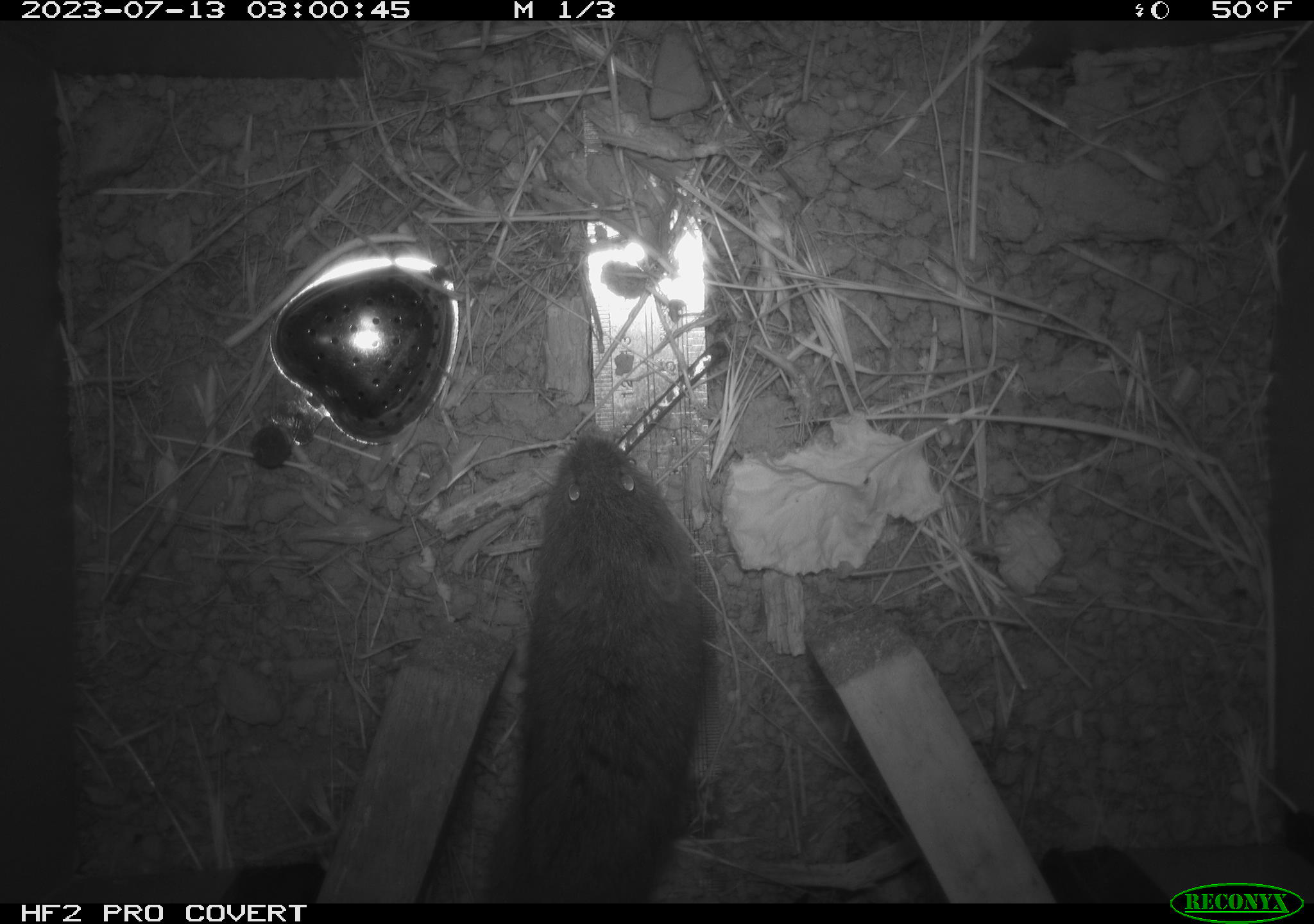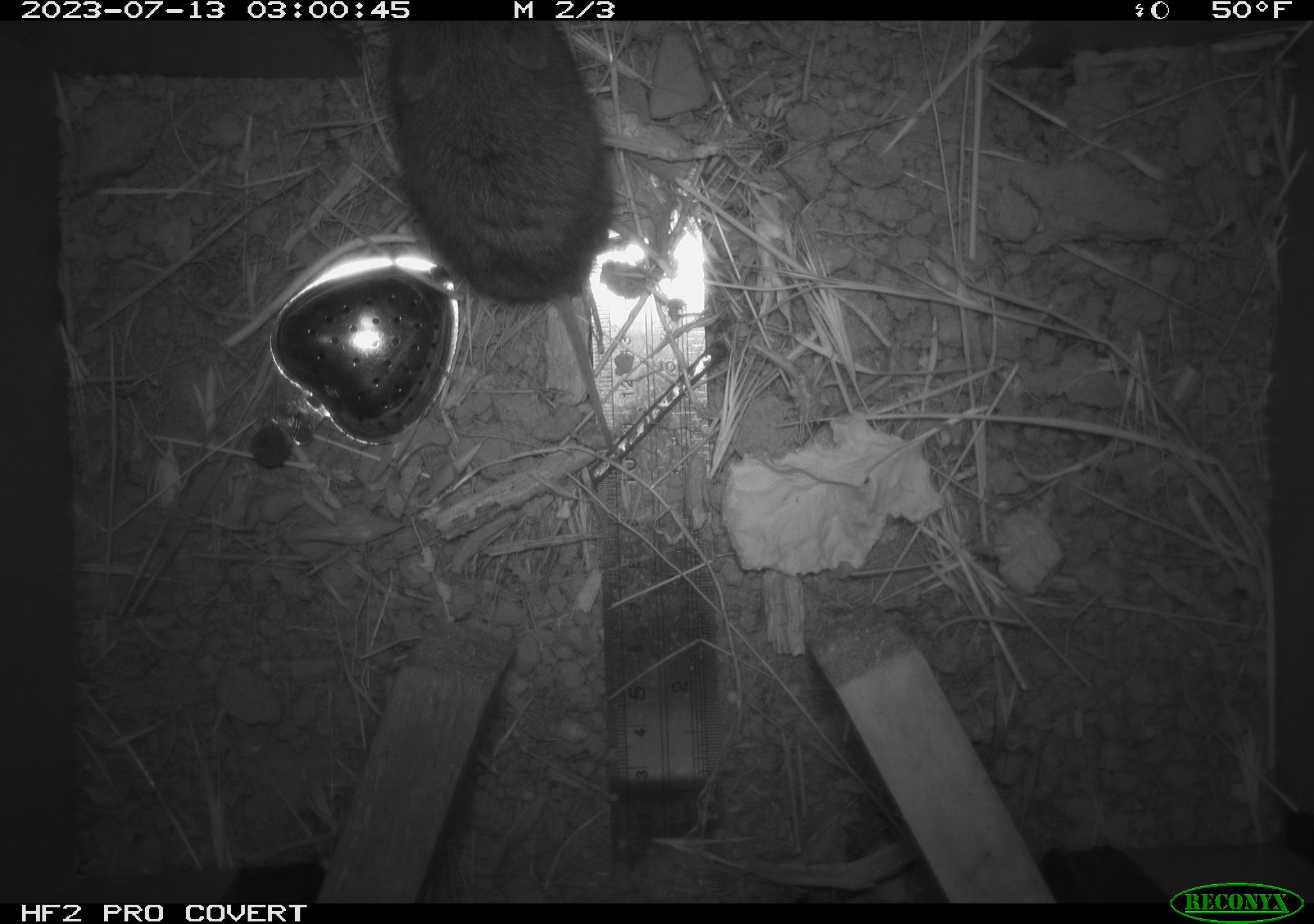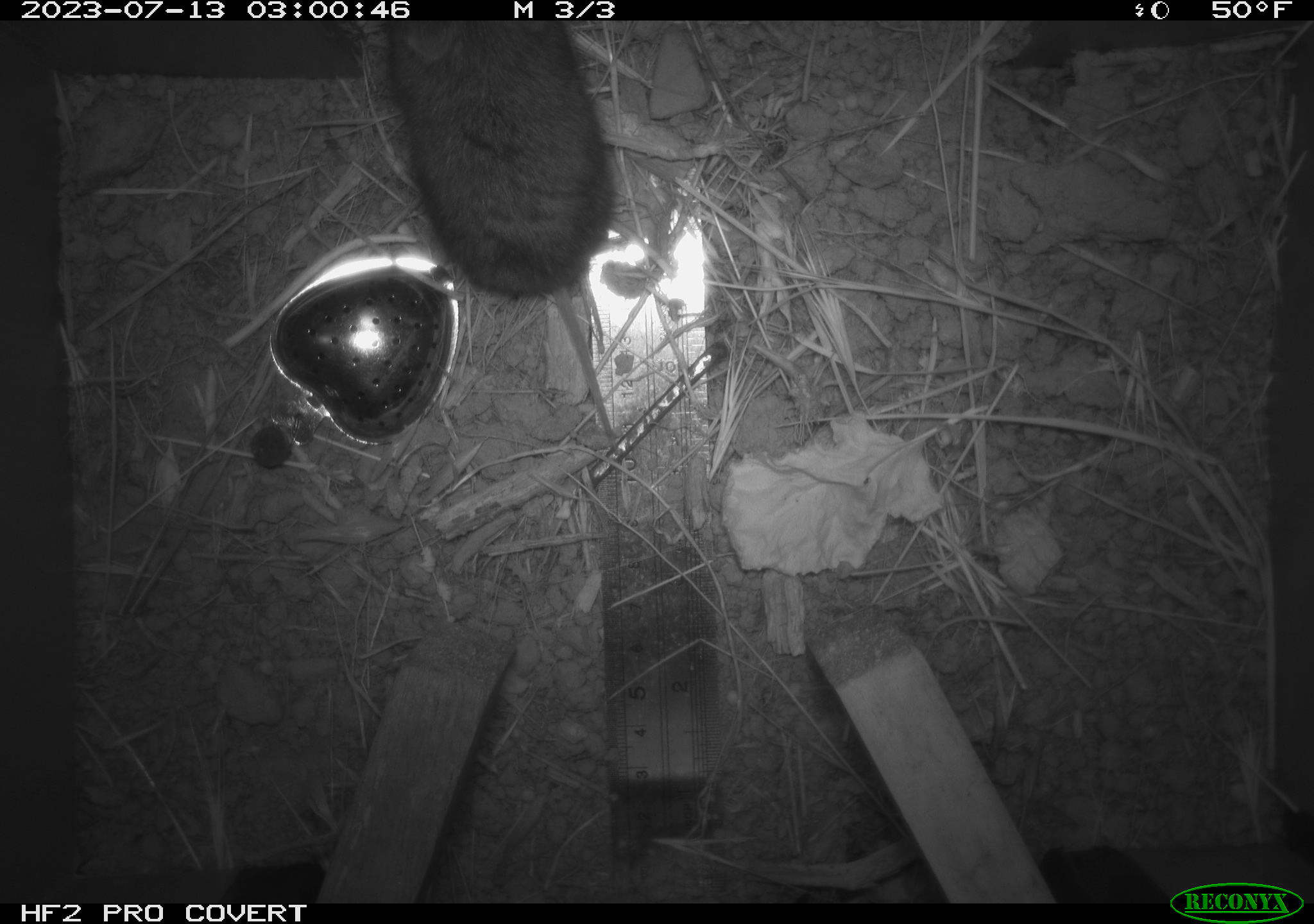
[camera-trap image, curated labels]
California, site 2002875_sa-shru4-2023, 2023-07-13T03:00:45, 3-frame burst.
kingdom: Animalia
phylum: Chordata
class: Mammalia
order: Rodentia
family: Cricetidae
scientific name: Arvicolinae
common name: voles, lemmings, and muskrats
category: arvicolinae subfamily